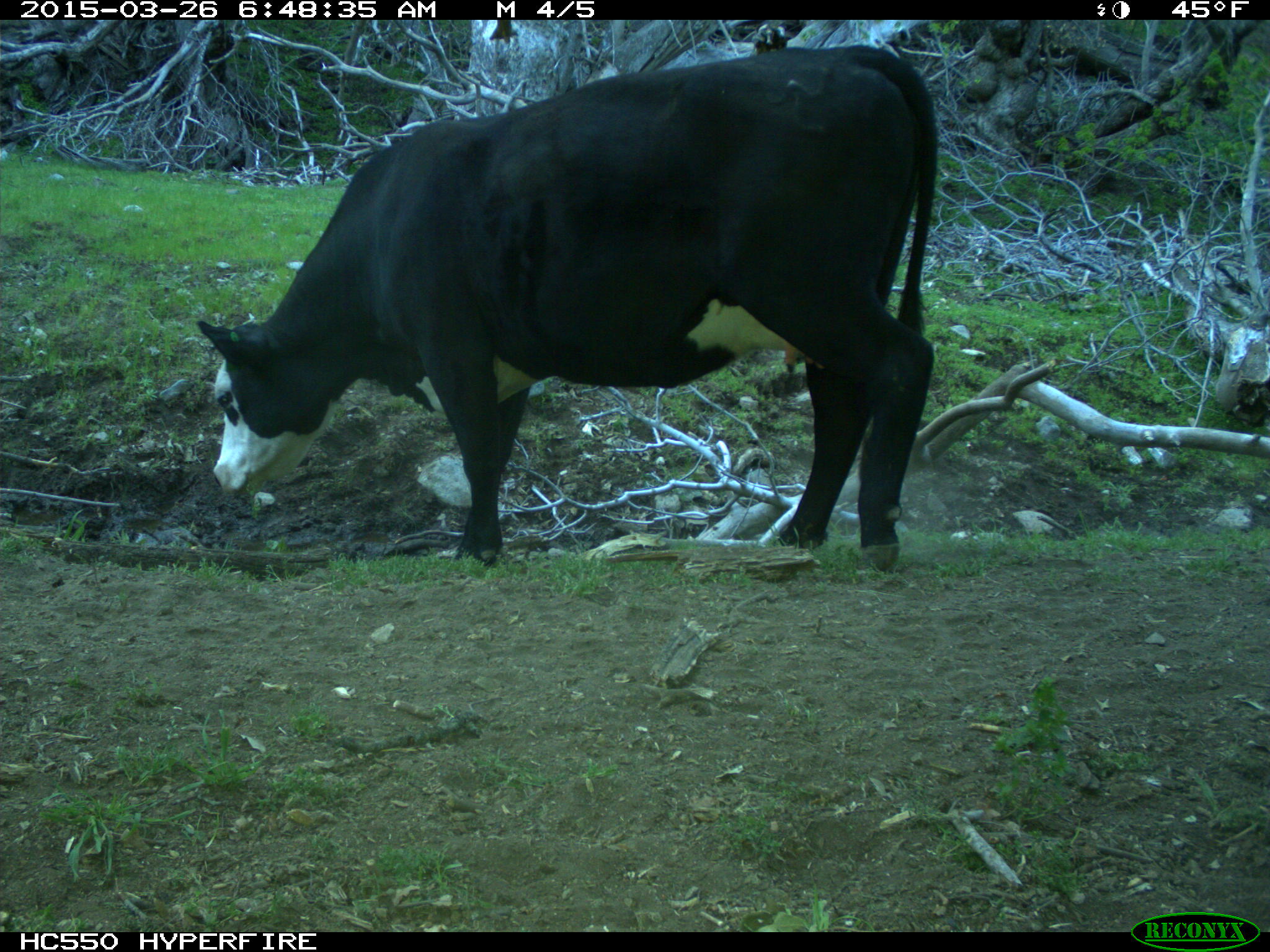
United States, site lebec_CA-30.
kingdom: Animalia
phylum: Chordata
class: Mammalia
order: Artiodactyla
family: Bovidae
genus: Bos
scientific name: Bos taurus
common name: domestic cow